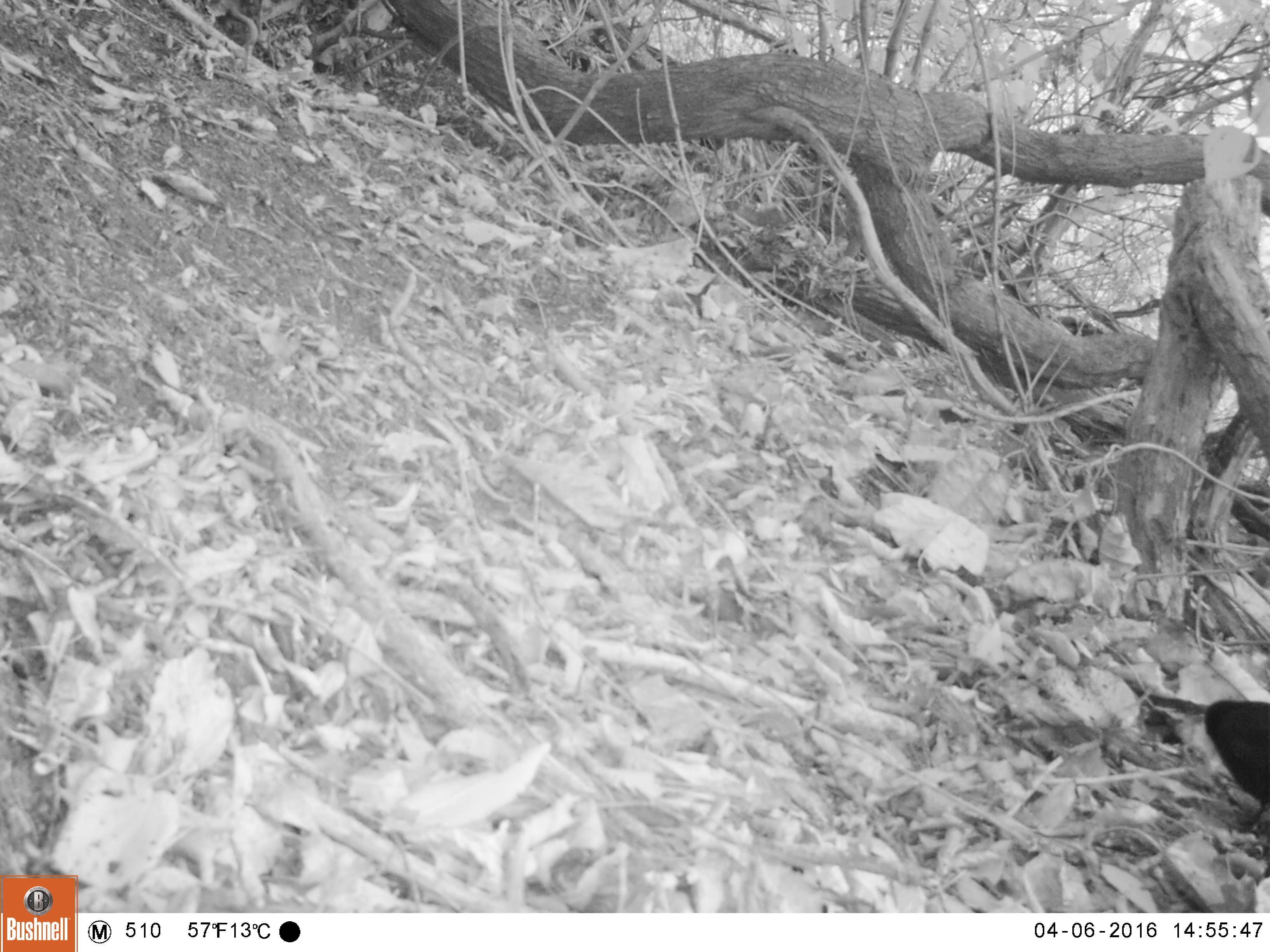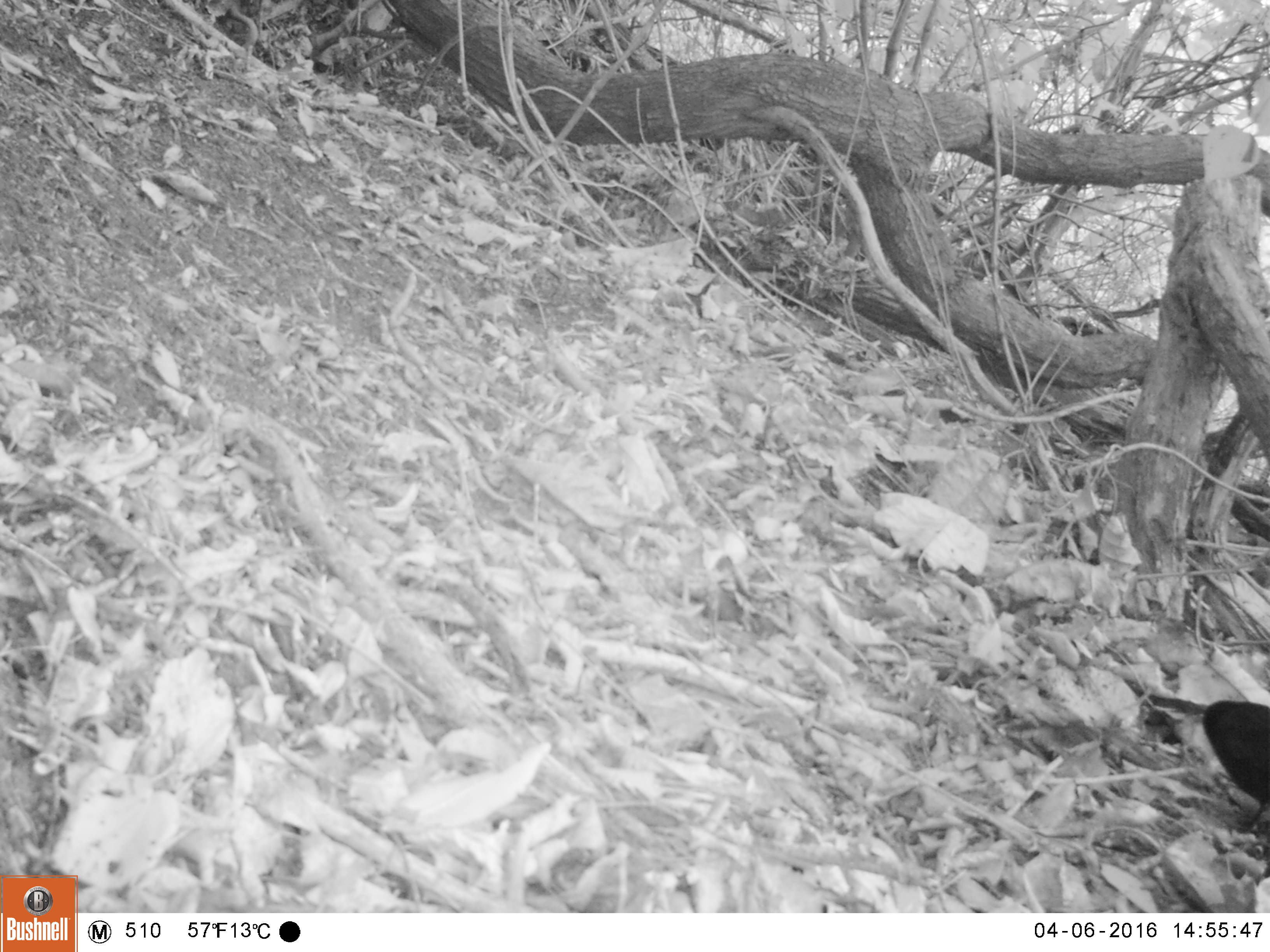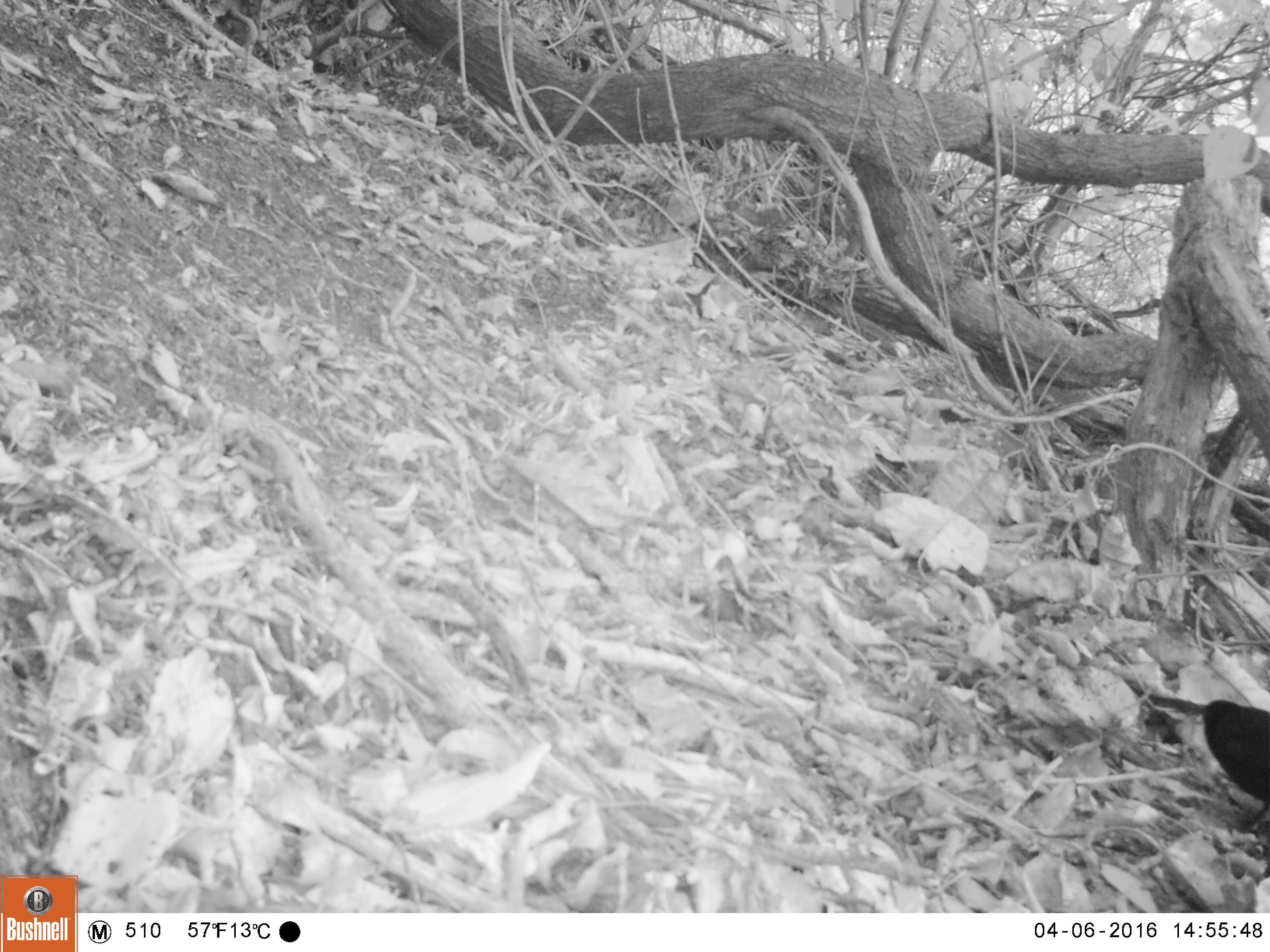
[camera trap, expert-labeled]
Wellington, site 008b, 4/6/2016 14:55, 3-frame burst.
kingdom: Animalia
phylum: Chordata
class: Aves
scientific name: Aves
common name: bird